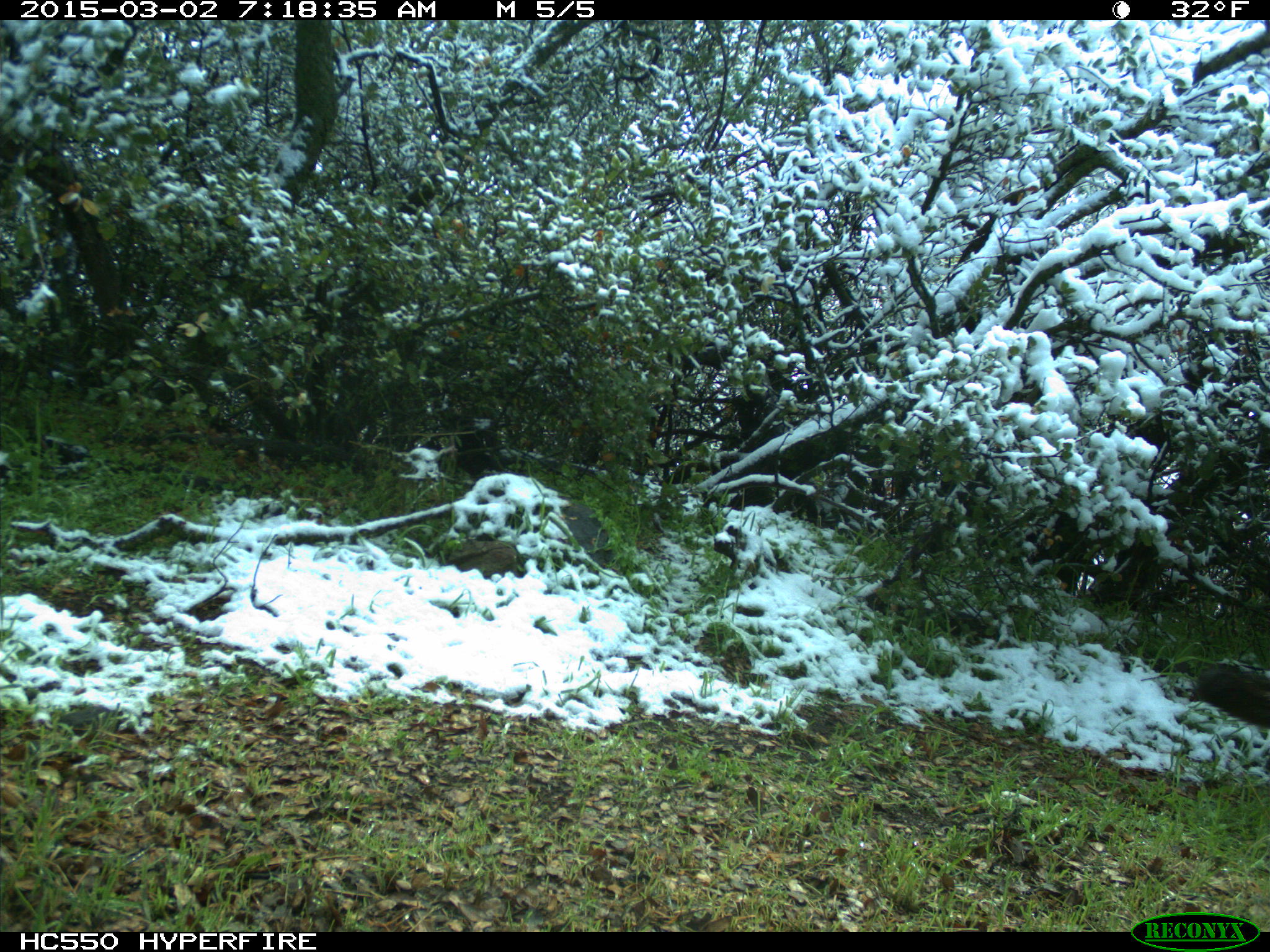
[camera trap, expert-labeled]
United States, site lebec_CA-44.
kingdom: Animalia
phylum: Chordata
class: Mammalia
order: Carnivora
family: Felidae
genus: Puma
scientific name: Puma concolor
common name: mountain lion